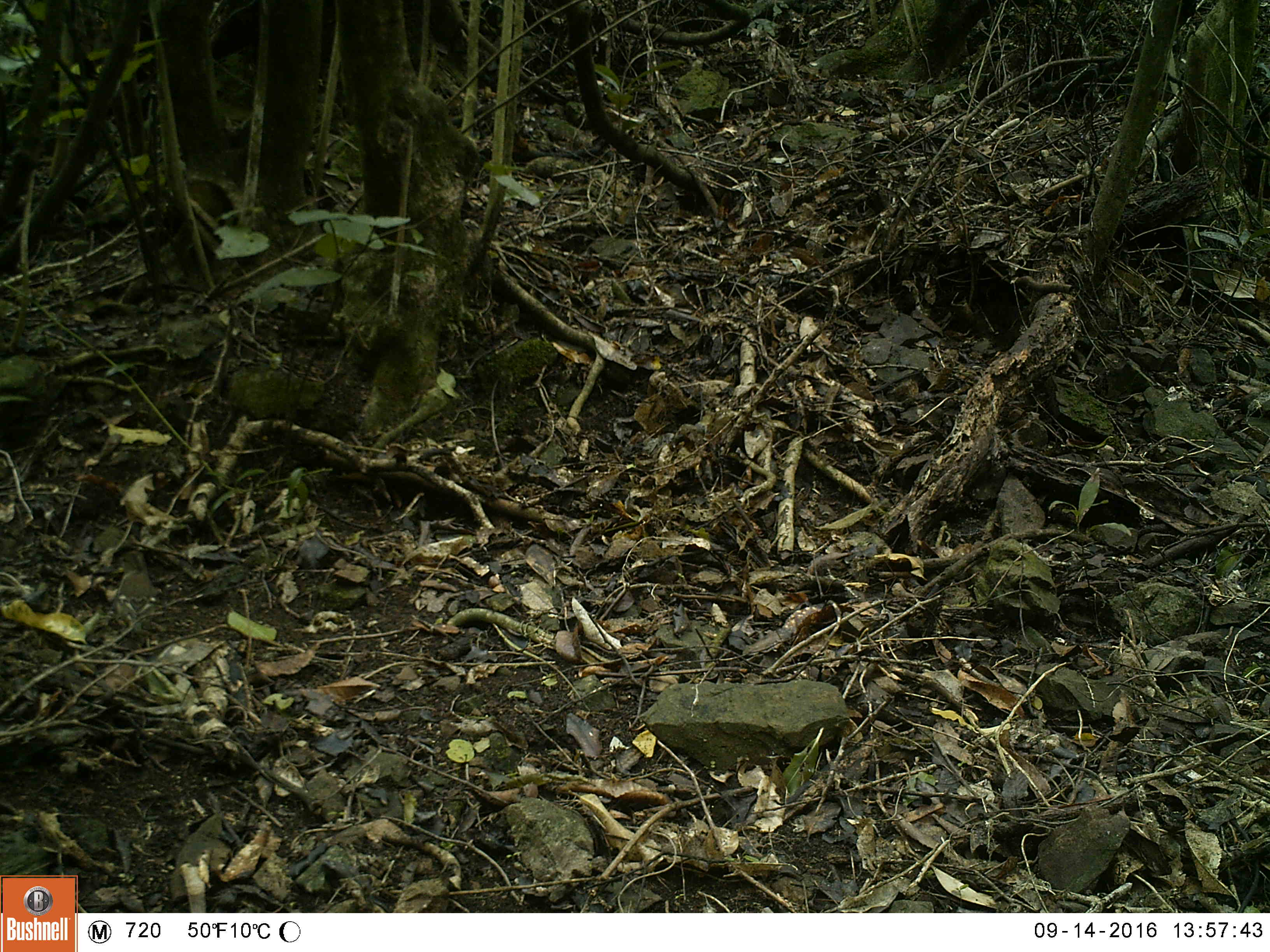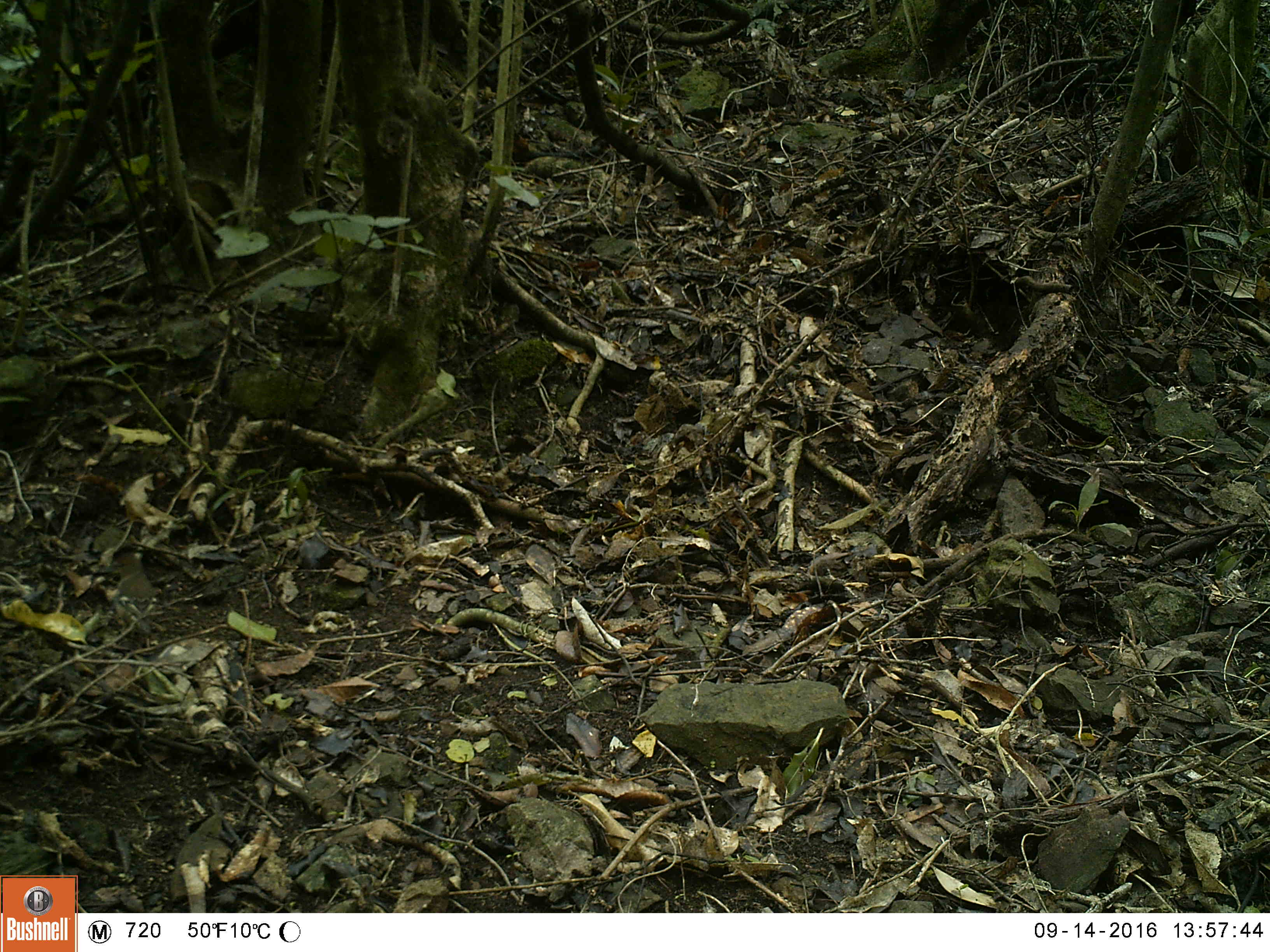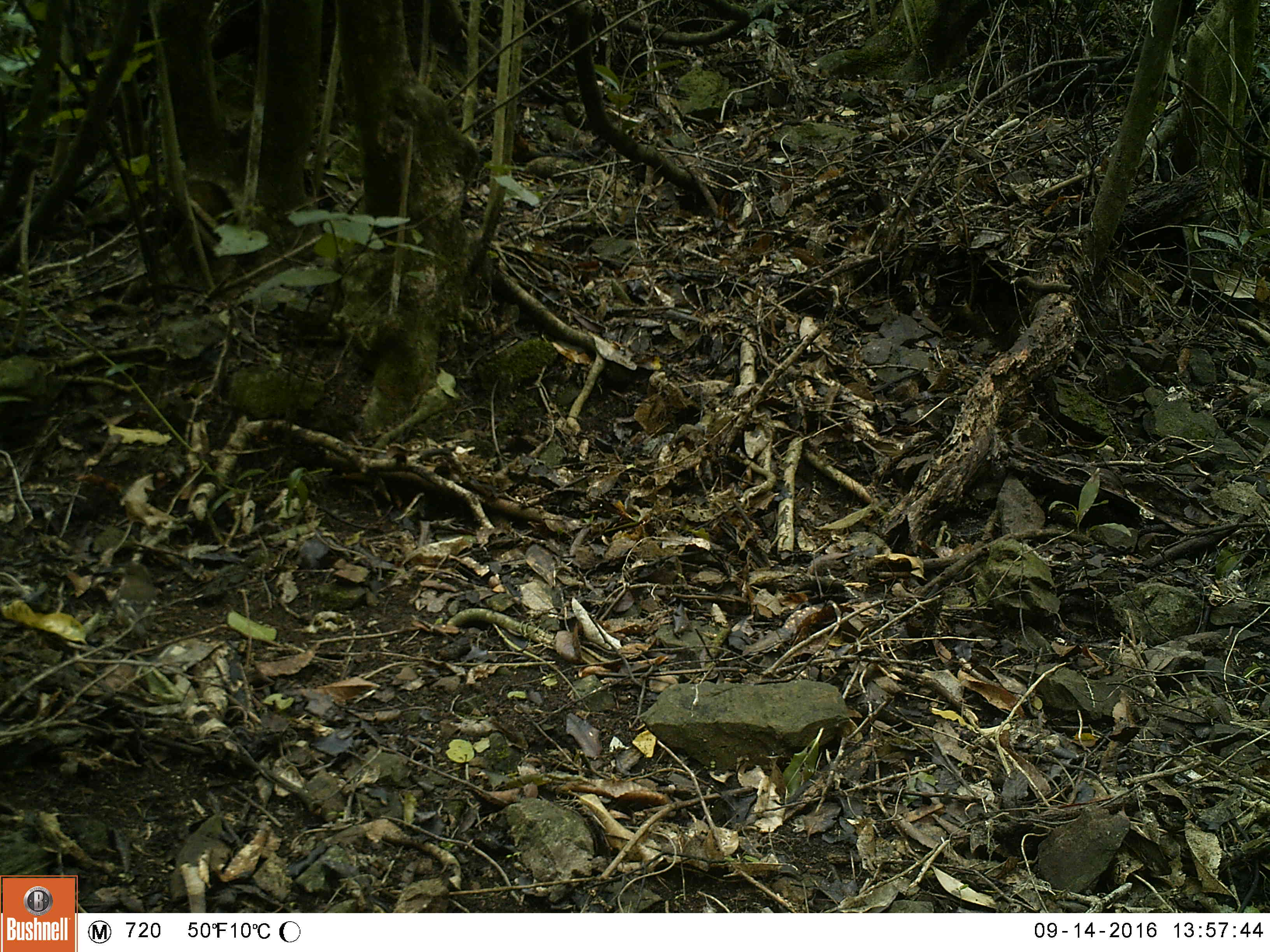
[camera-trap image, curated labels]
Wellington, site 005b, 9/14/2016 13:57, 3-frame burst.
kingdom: Animalia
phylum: Chordata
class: Aves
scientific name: Aves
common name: bird